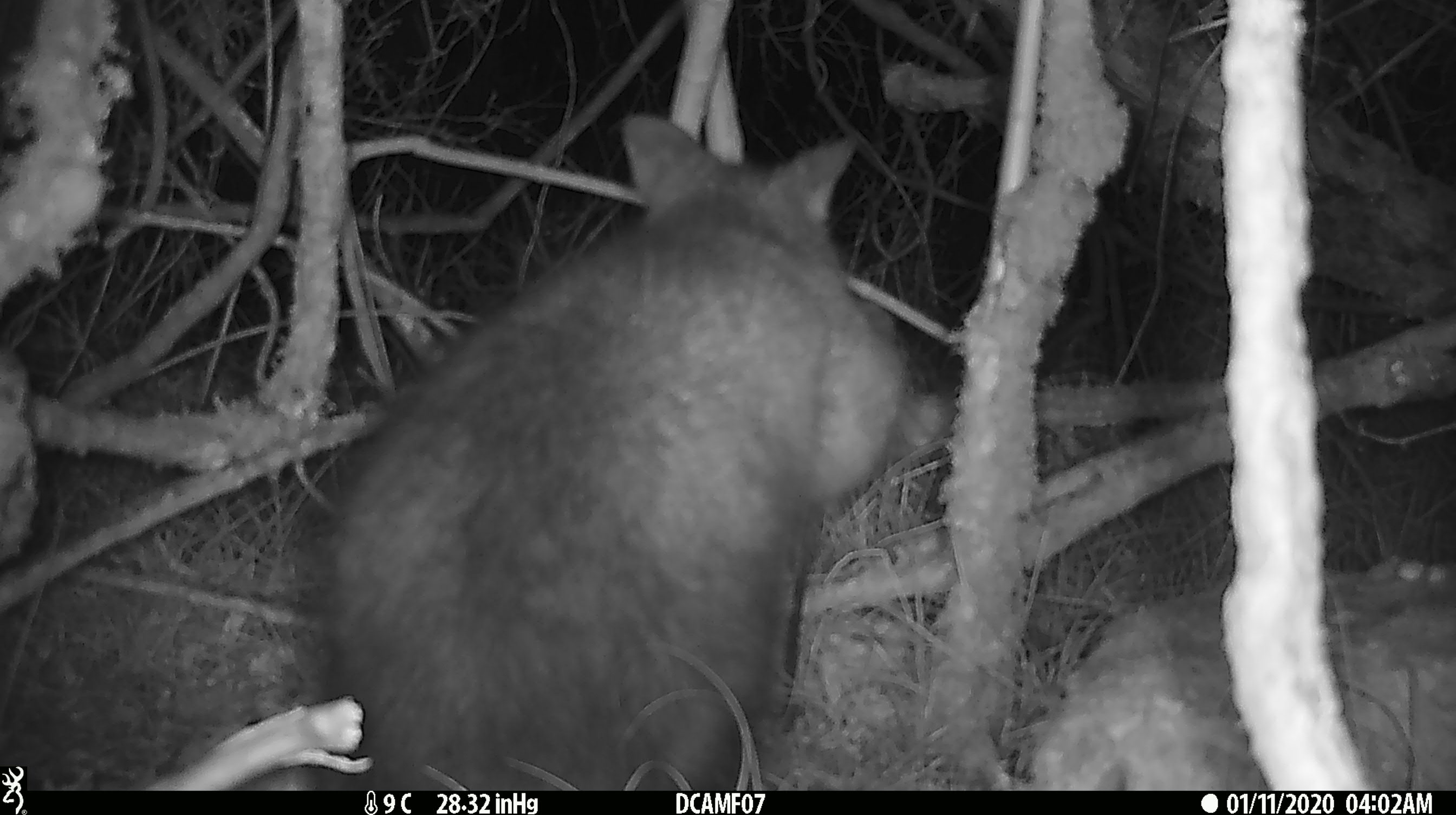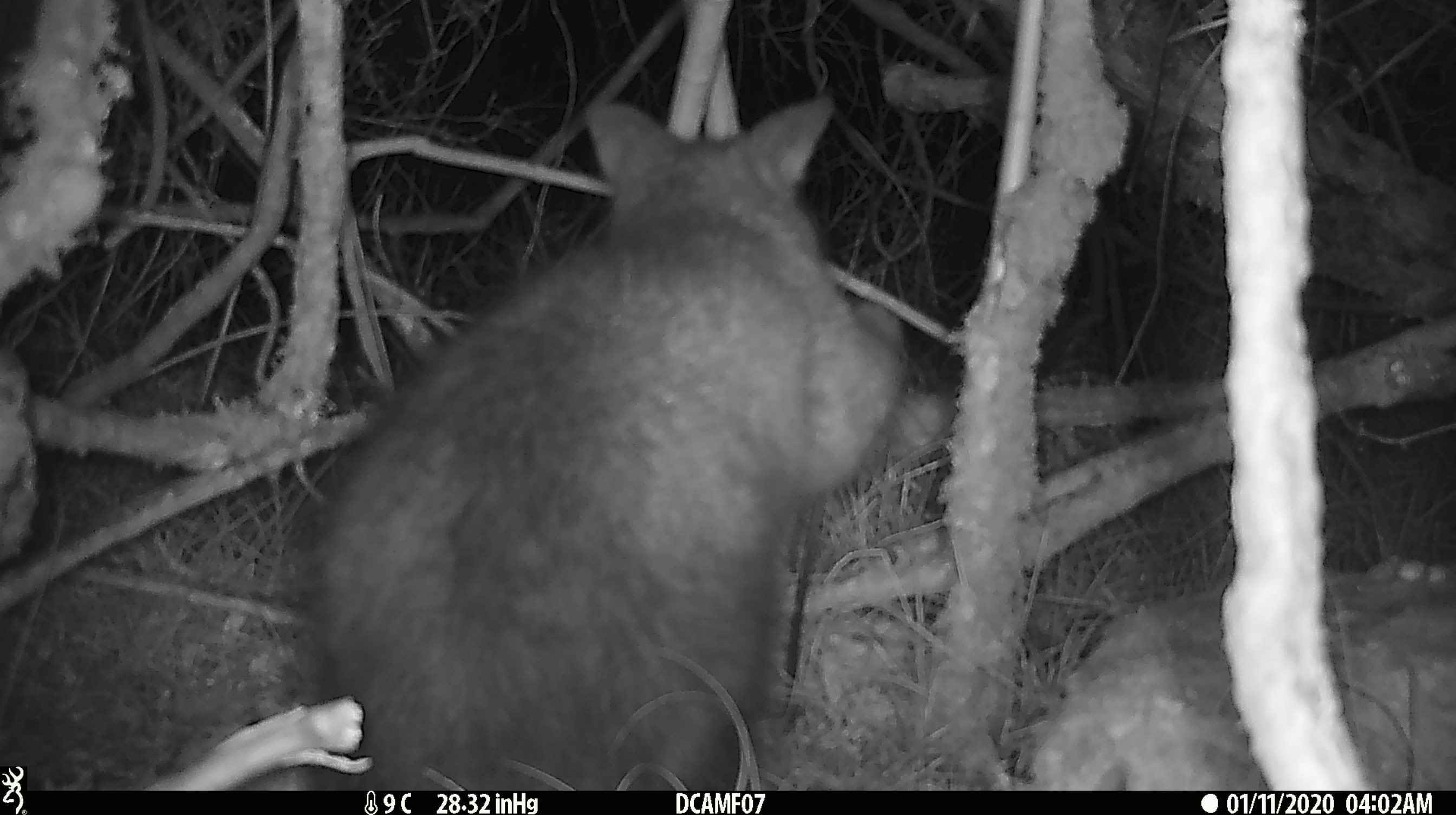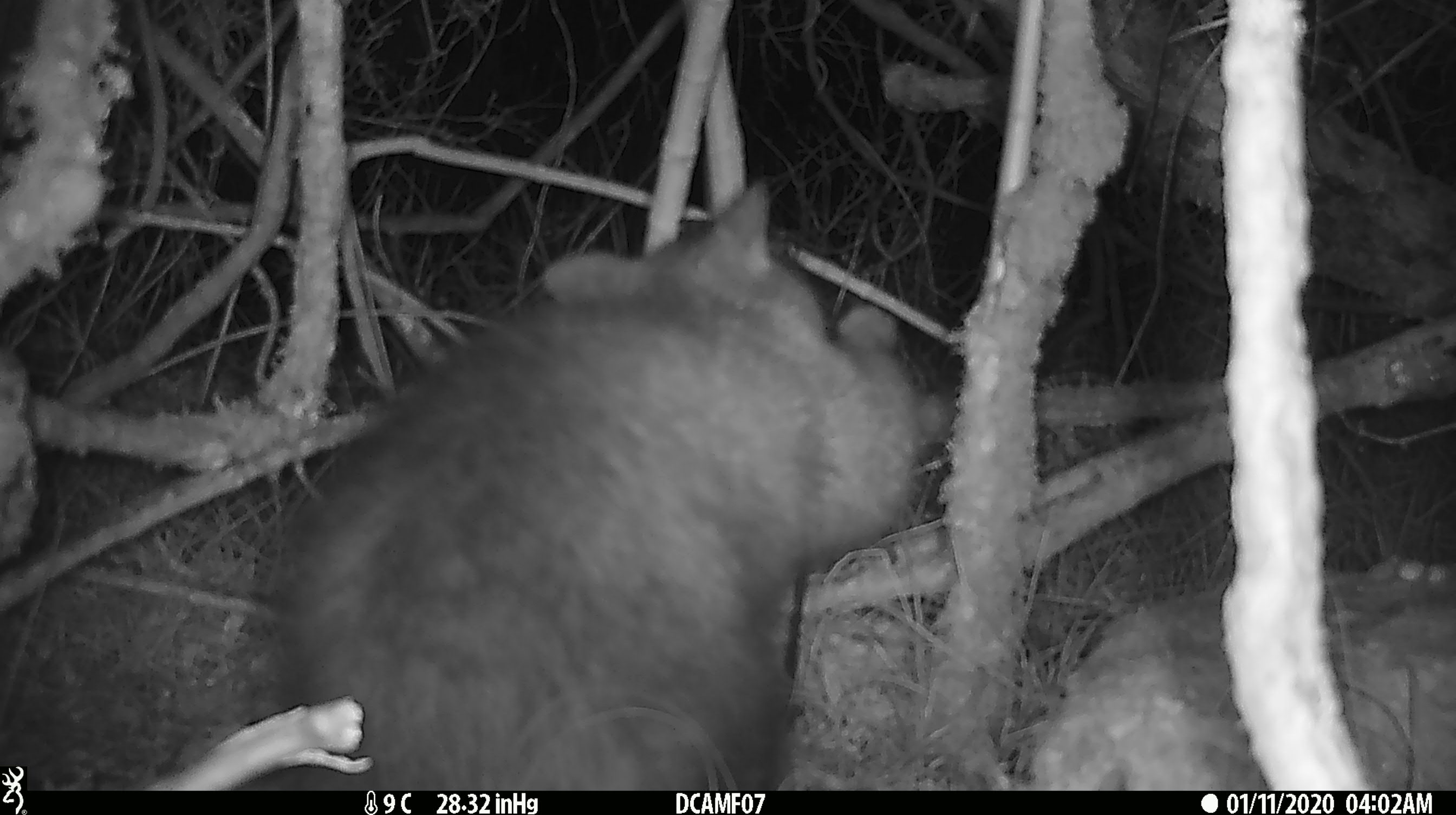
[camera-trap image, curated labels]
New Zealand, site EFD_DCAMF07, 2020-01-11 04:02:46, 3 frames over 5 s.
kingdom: Animalia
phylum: Chordata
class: Mammalia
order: Diprotodontia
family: Phalangeridae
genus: Trichosurus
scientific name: Trichosurus vulpecula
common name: common brushtail possum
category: possum